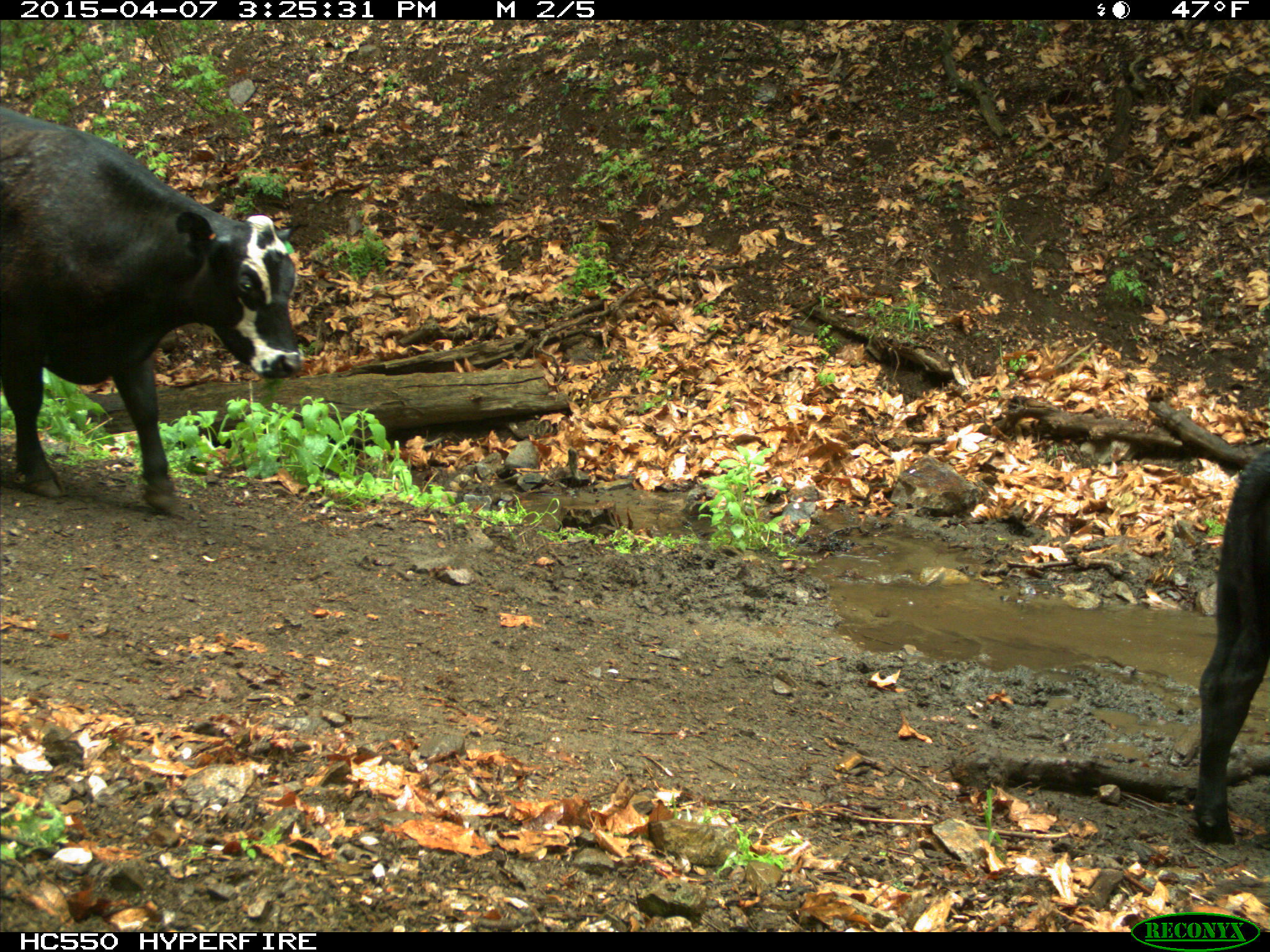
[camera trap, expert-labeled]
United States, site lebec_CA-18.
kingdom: Animalia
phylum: Chordata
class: Mammalia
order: Artiodactyla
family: Bovidae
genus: Bos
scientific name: Bos taurus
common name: domestic cow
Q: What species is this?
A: Bos taurus (domestic cow).